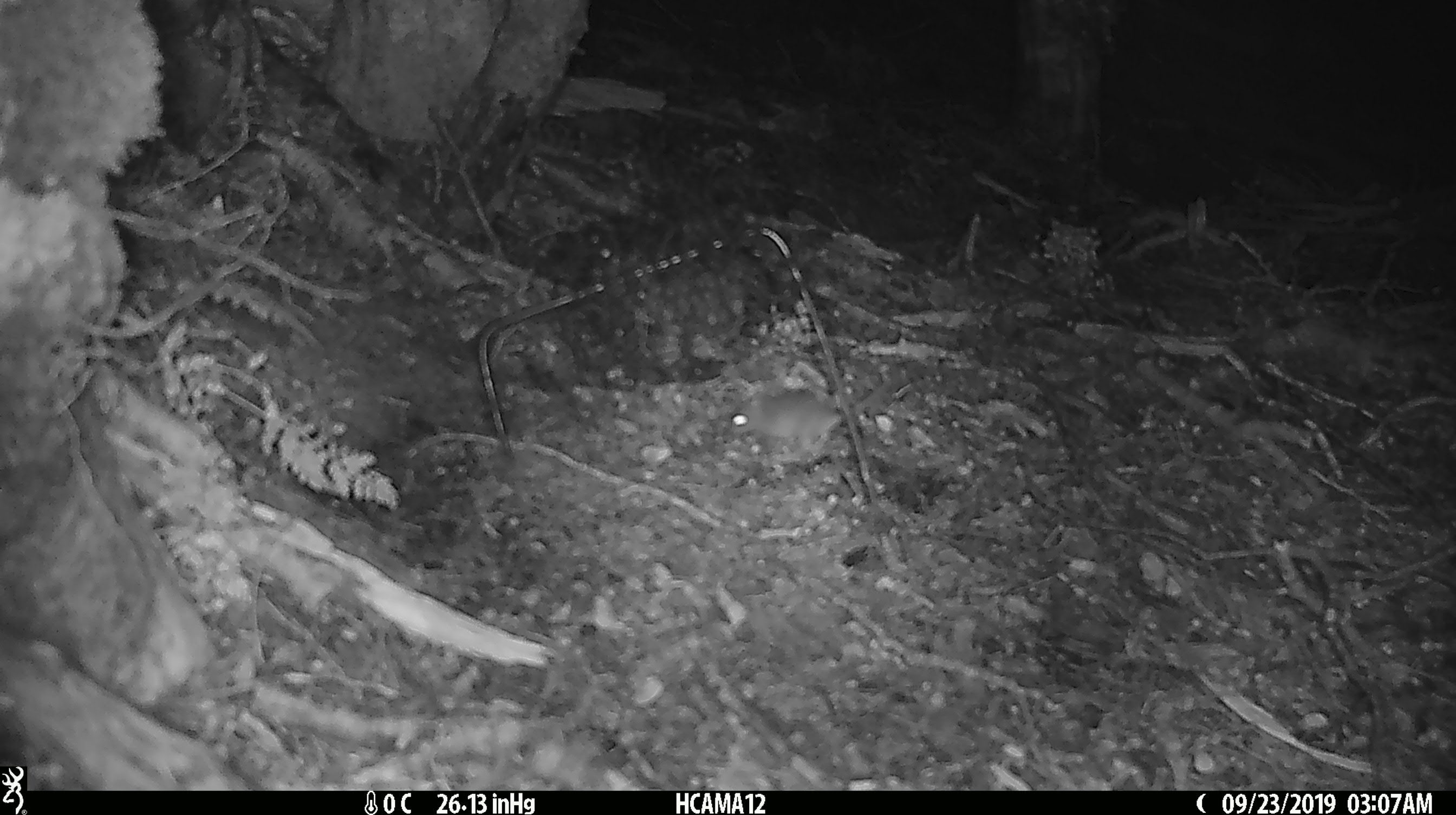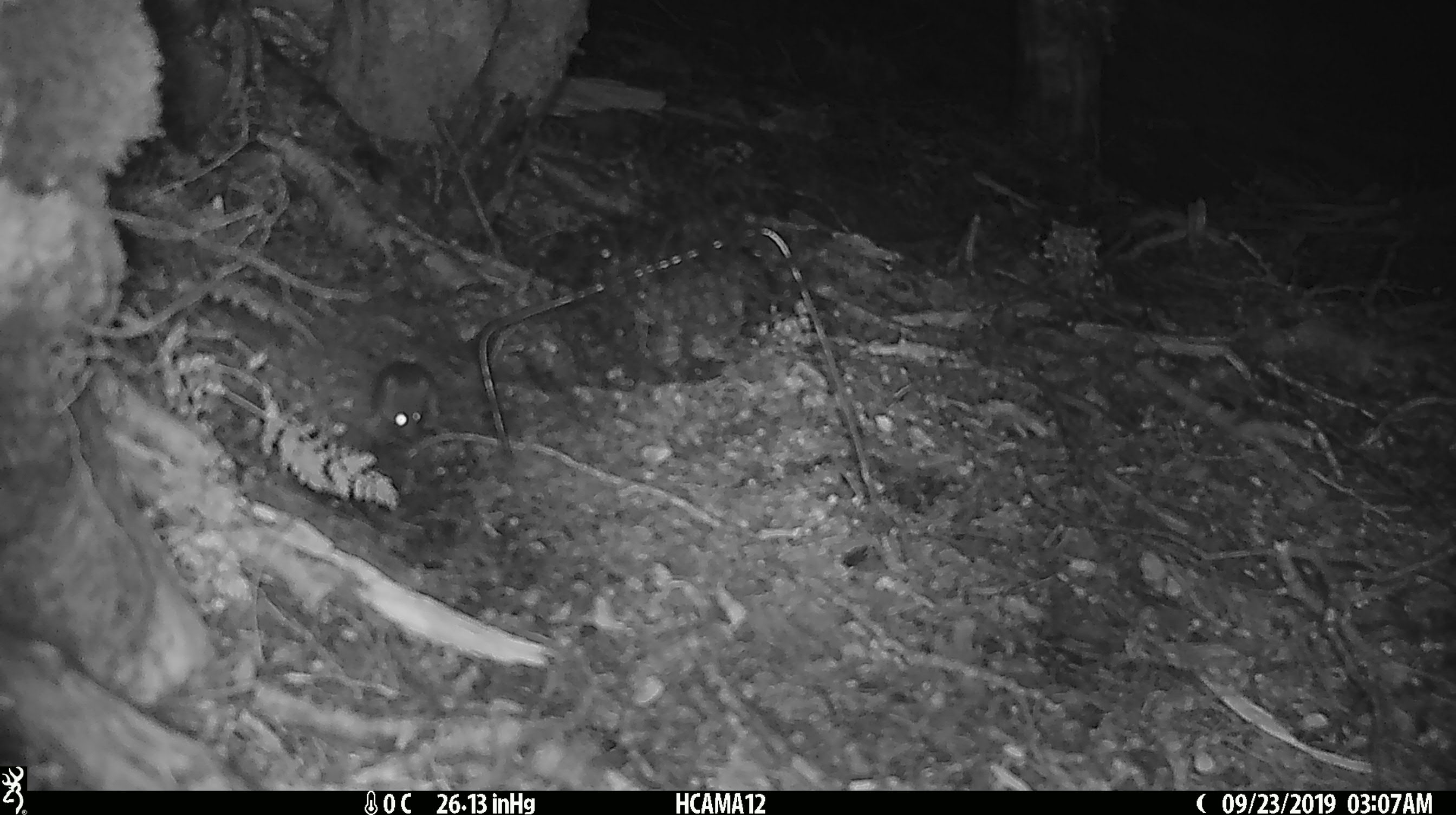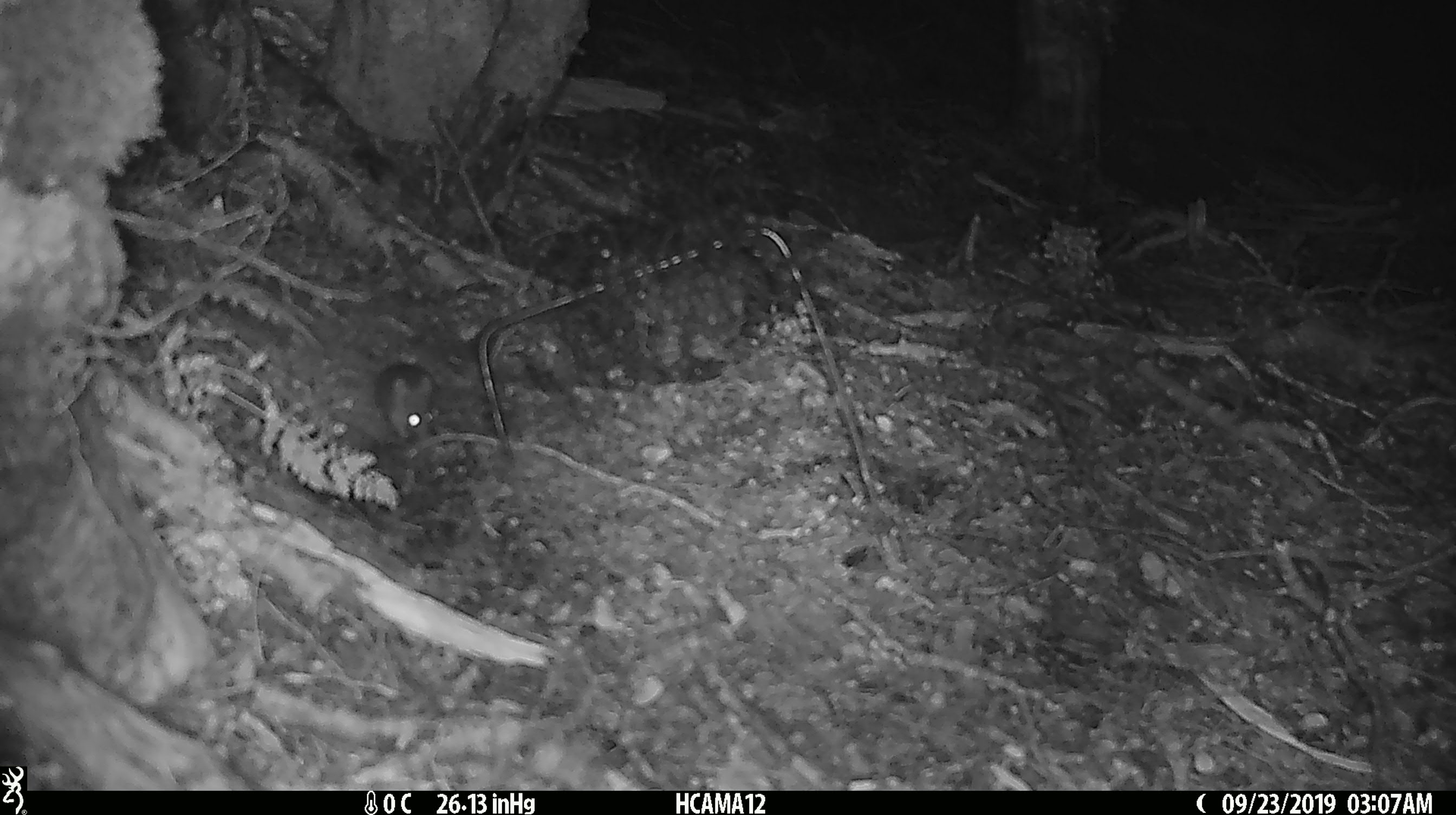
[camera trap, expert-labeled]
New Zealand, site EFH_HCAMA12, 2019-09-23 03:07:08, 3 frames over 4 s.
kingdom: Animalia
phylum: Chordata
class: Mammalia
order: Rodentia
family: Muridae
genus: Mus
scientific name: Mus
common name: mouse